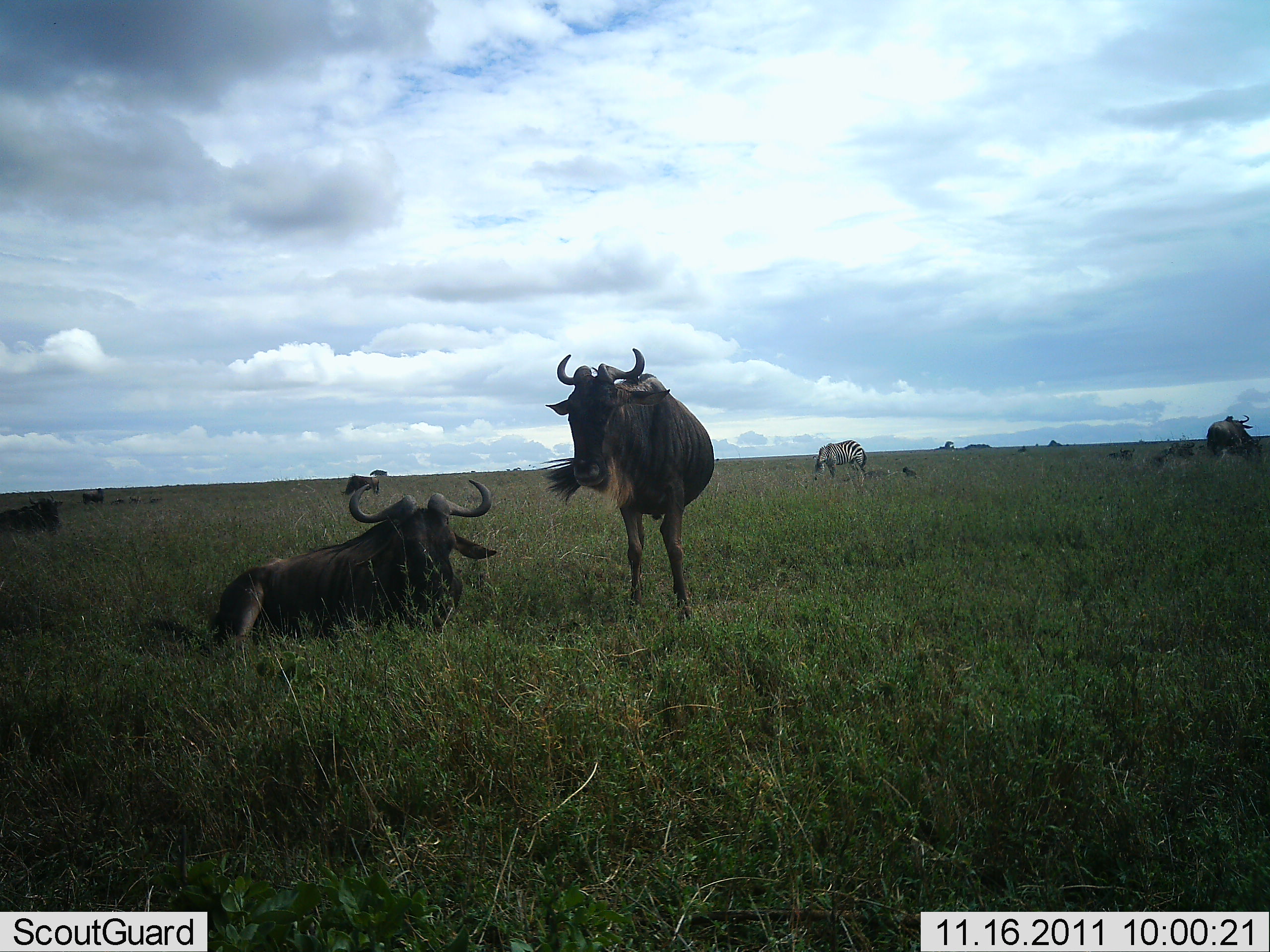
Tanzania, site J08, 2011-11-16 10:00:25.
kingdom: Animalia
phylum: Chordata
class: Mammalia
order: Artiodactyla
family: Bovidae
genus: Connochaetes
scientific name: Connochaetes taurinus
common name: blue wildebeest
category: wildebeest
Wildebeest (blue wildebeest) (Connochaetes taurinus), count 5. Behavior (volunteer vote fractions): standing 83%, resting 94%, moving 11%, interacting 0%. Young present (vote fraction): 0%. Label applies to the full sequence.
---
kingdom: Animalia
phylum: Chordata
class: Mammalia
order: Perissodactyla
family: Equidae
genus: Equus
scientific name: Equus quagga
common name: plains zebra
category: zebra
Zebra (plains zebra) (Equus quagga), count 1. Behavior (volunteer vote fractions): standing 54%, resting 15%, moving 0%, interacting 0%. Young present (vote fraction): 0%. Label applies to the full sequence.